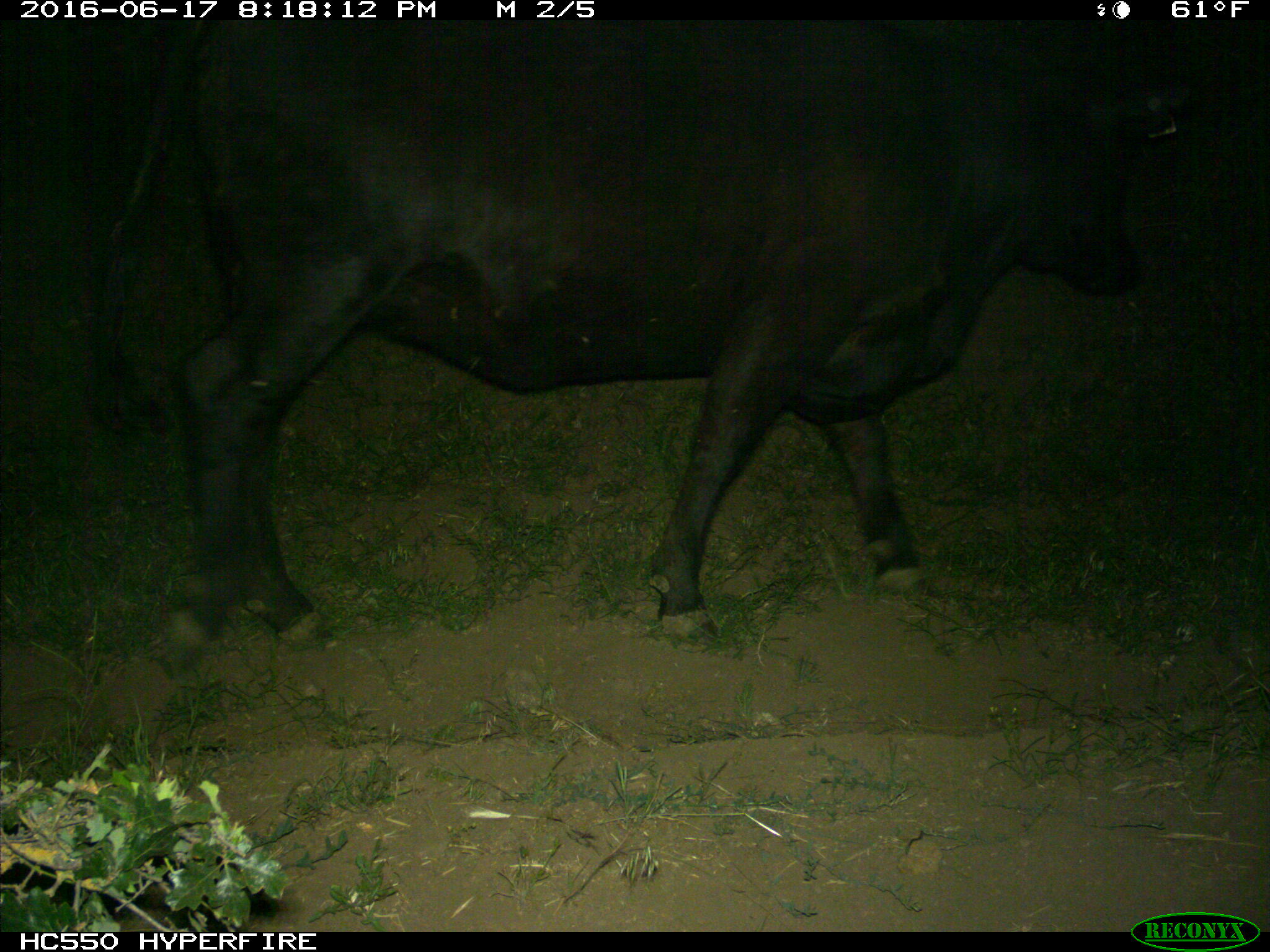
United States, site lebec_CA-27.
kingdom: Animalia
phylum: Chordata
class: Mammalia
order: Artiodactyla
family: Bovidae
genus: Bos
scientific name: Bos taurus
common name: domestic cow